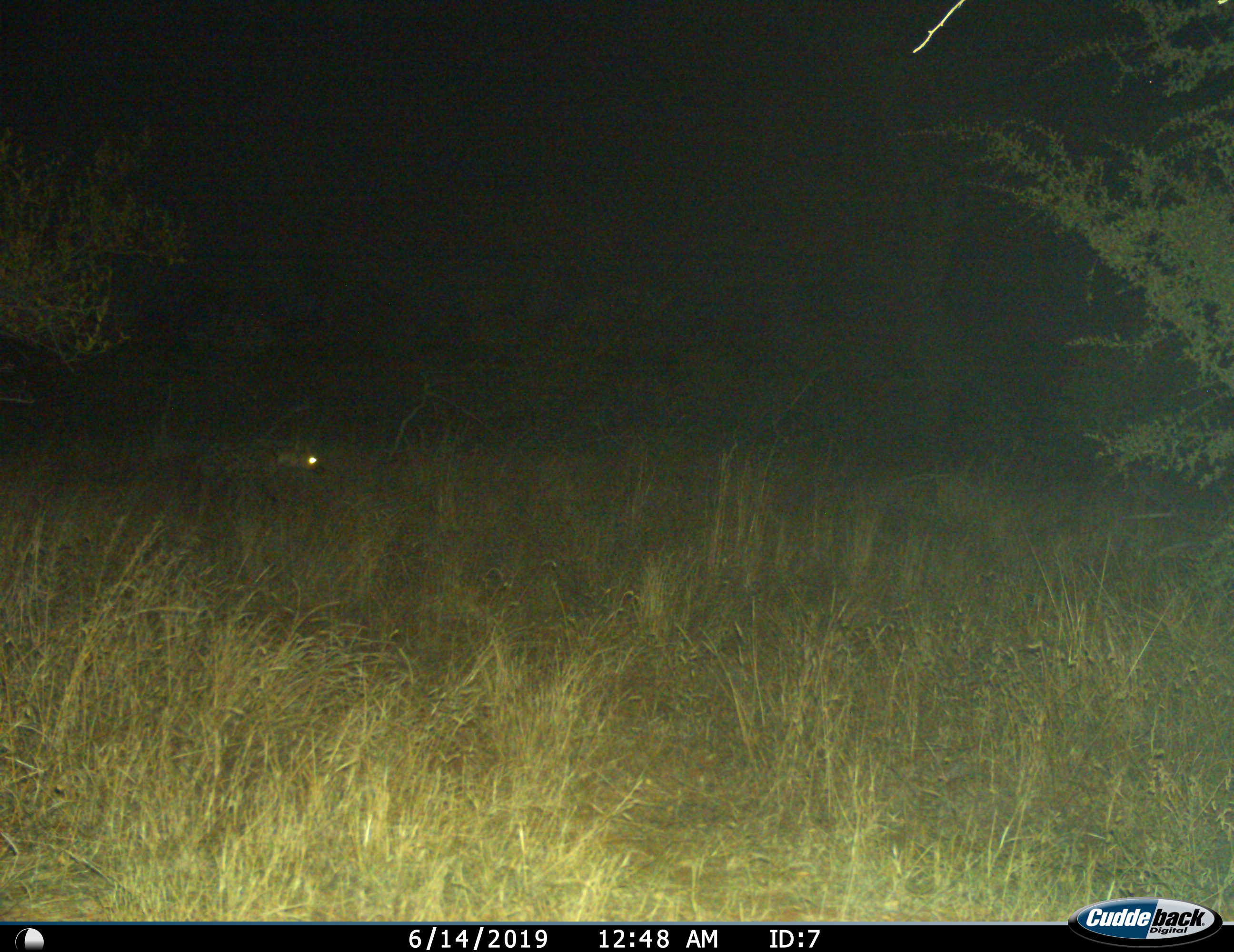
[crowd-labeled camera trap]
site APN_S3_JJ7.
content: unidentified animal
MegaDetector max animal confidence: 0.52